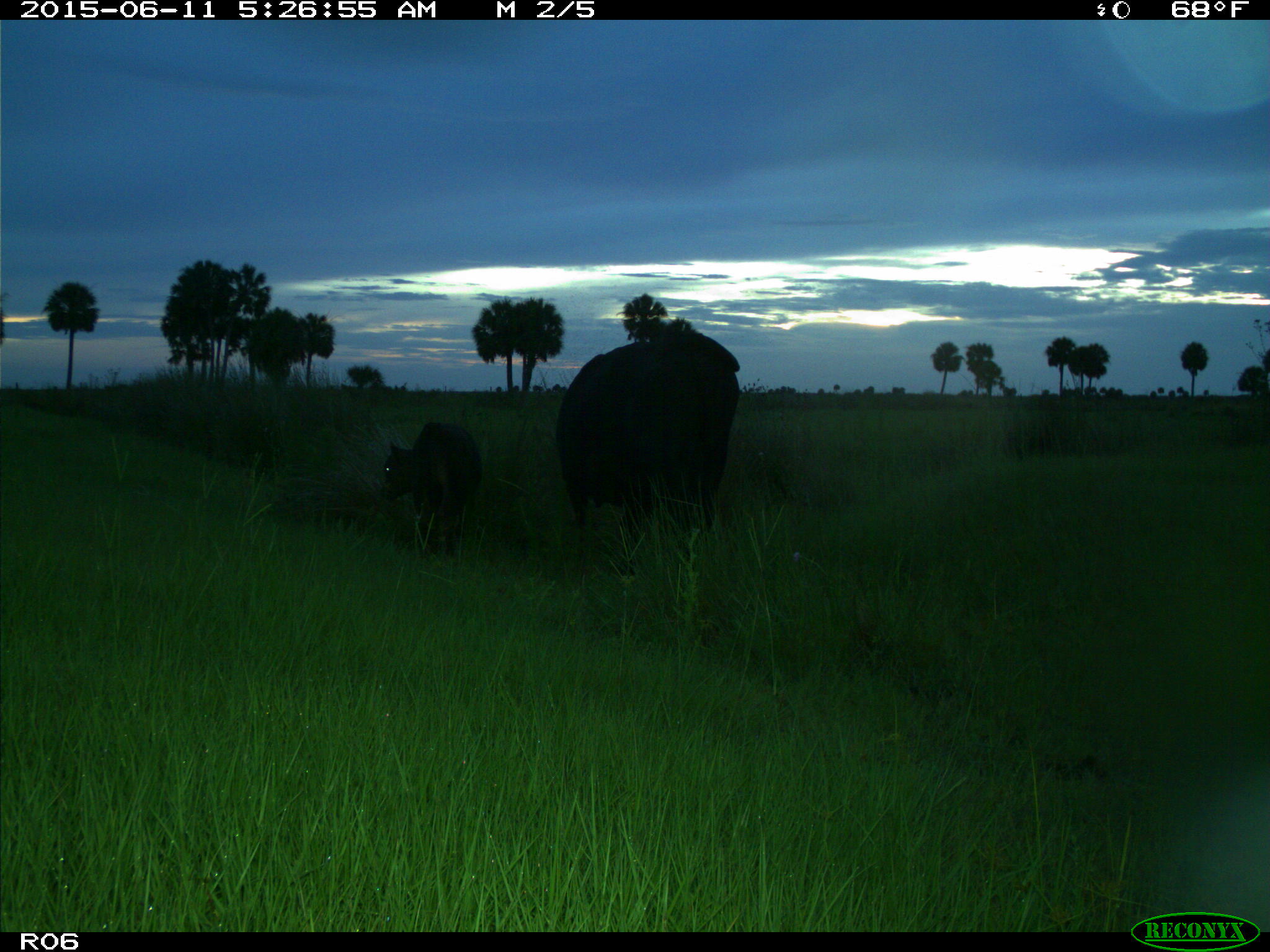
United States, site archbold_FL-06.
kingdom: Animalia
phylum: Chordata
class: Mammalia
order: Artiodactyla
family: Bovidae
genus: Bos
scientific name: Bos taurus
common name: domestic cow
Bos taurus (domestic cow).